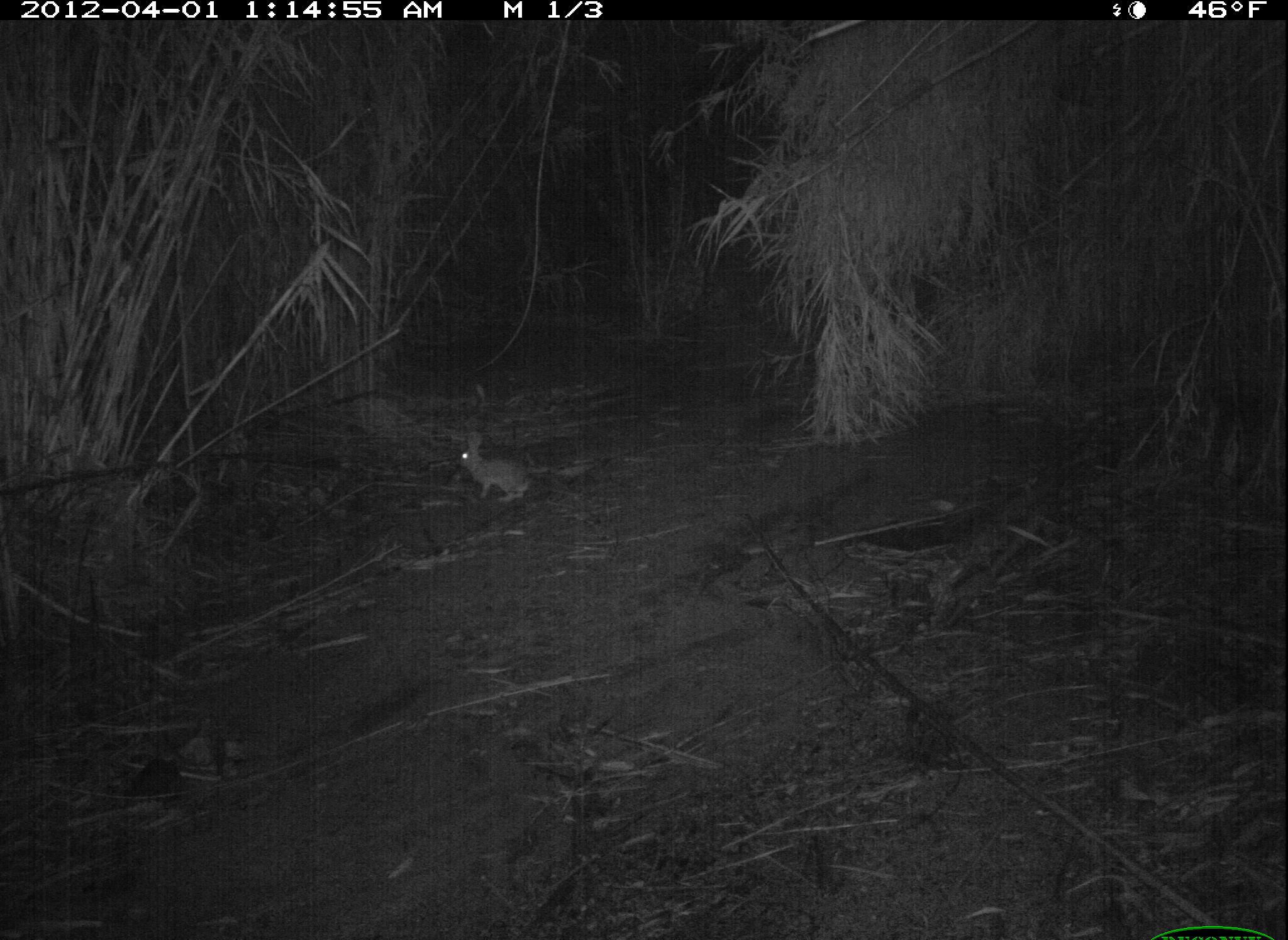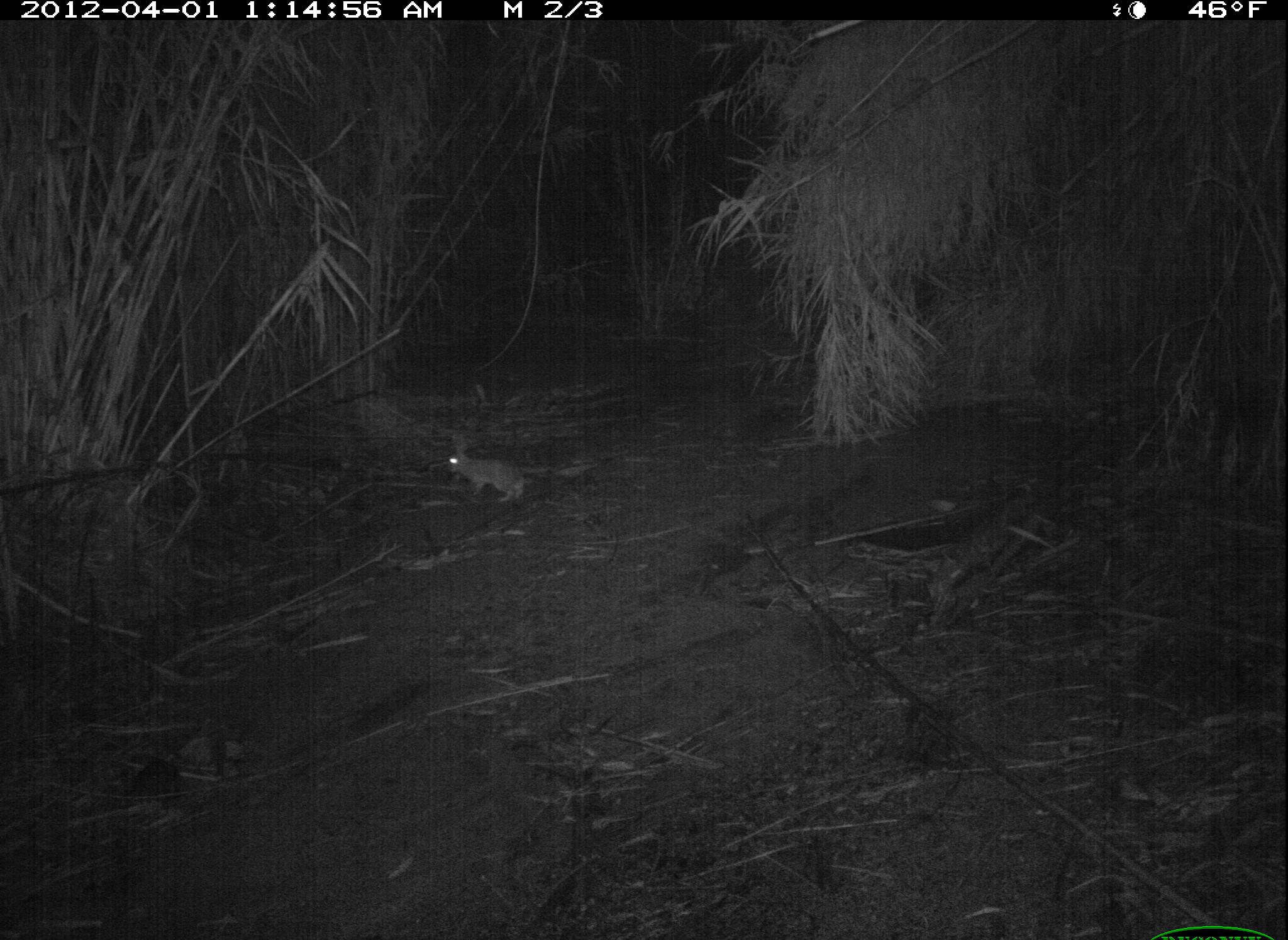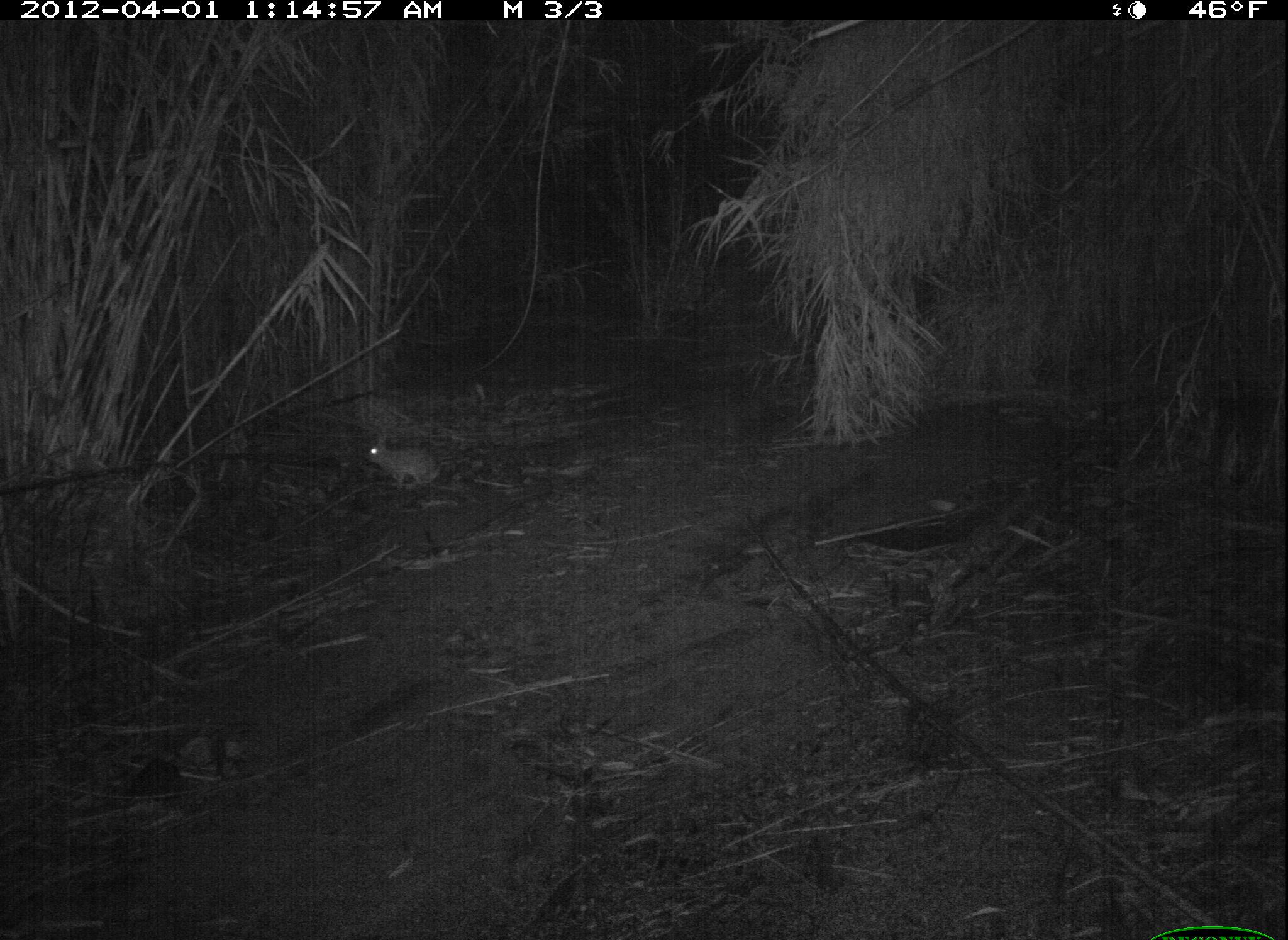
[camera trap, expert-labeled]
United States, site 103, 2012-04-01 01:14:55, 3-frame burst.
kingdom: Animalia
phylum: Chordata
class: Mammalia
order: Lagomorpha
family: Leporidae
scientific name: Leporidae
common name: rabbits and hares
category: rabbit